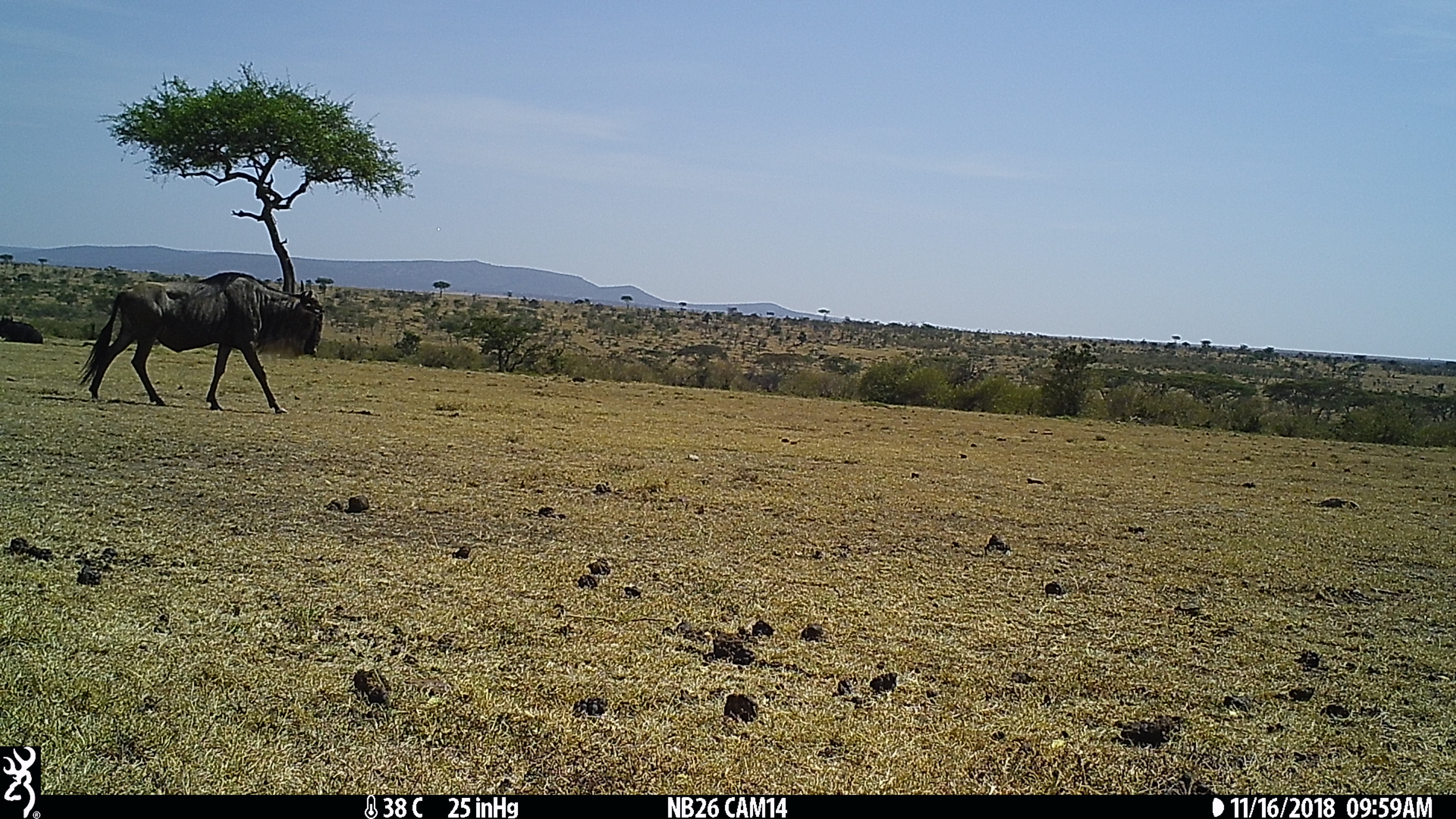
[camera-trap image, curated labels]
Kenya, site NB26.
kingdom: Animalia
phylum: Chordata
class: Mammalia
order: Artiodactyla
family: Bovidae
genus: Connochaetes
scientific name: Connochaetes taurinus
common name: blue wildebeest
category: wildebeest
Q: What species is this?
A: Wildebeest (blue wildebeest) (Connochaetes taurinus).